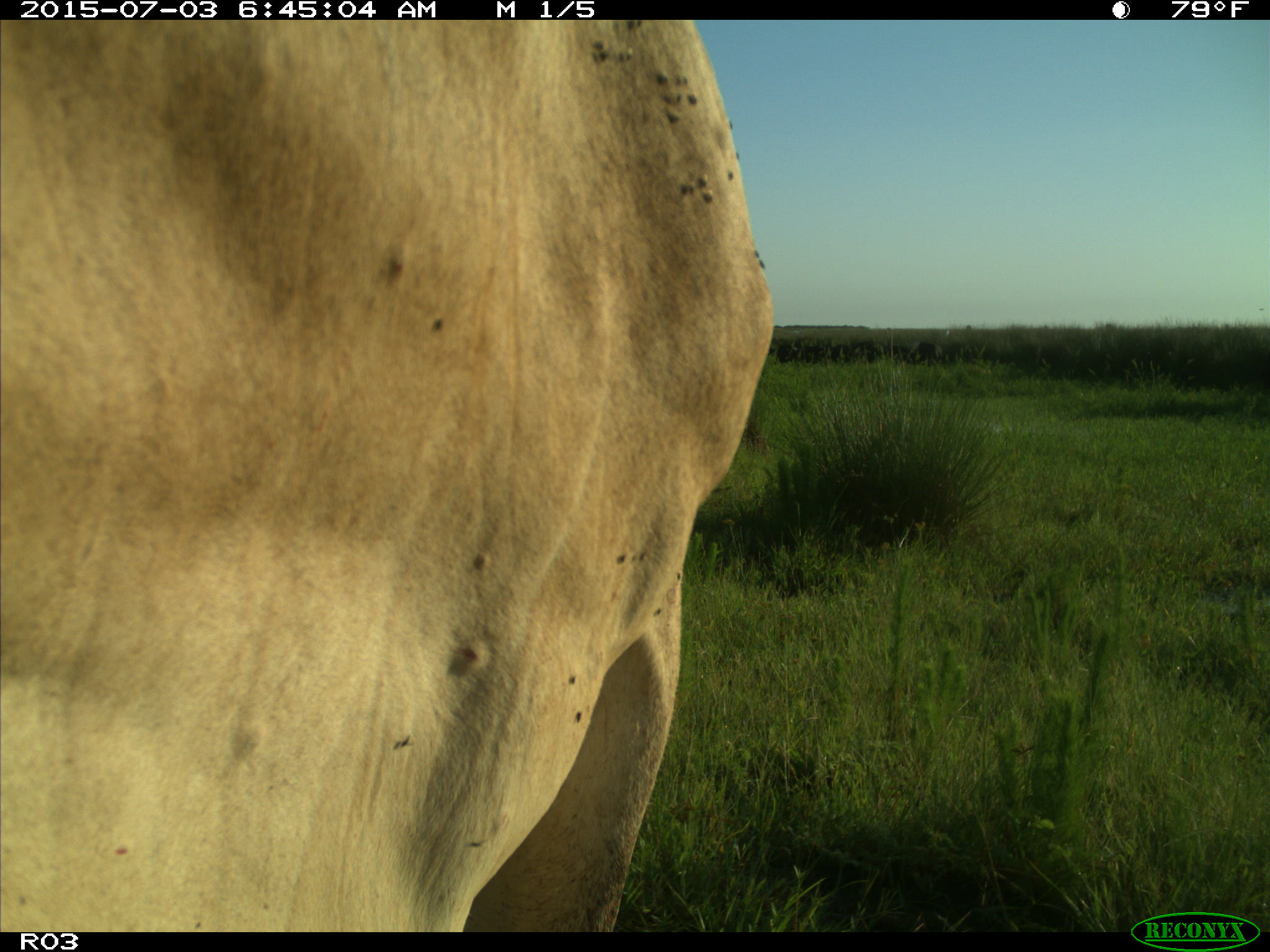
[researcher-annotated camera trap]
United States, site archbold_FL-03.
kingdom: Animalia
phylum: Chordata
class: Mammalia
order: Artiodactyla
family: Bovidae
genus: Bos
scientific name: Bos taurus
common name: domestic cow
Bos taurus (domestic cow).